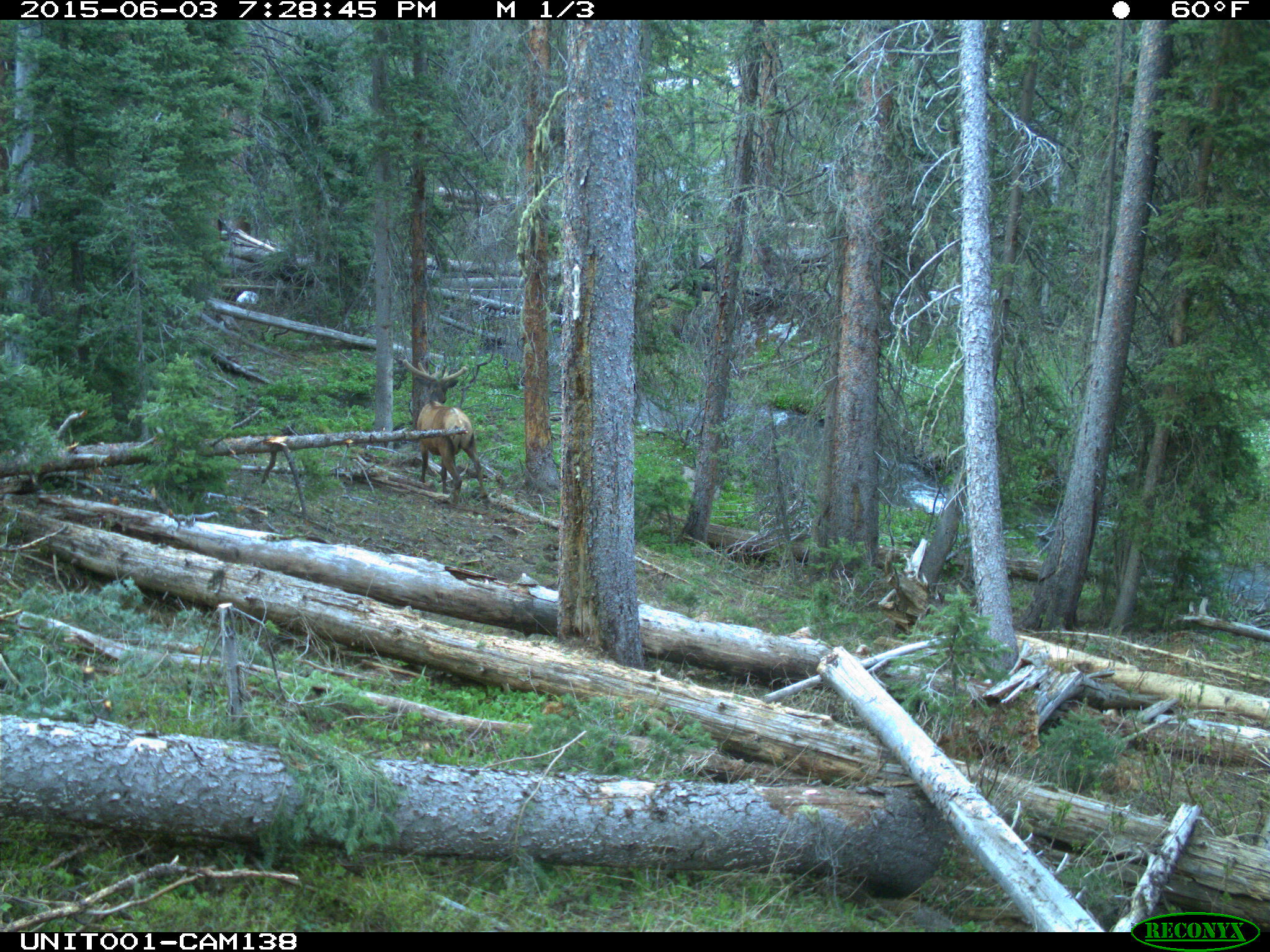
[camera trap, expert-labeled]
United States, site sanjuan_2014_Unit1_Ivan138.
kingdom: Animalia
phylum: Chordata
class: Mammalia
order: Artiodactyla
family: Cervidae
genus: Cervus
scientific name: Cervus elaphus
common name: red deer